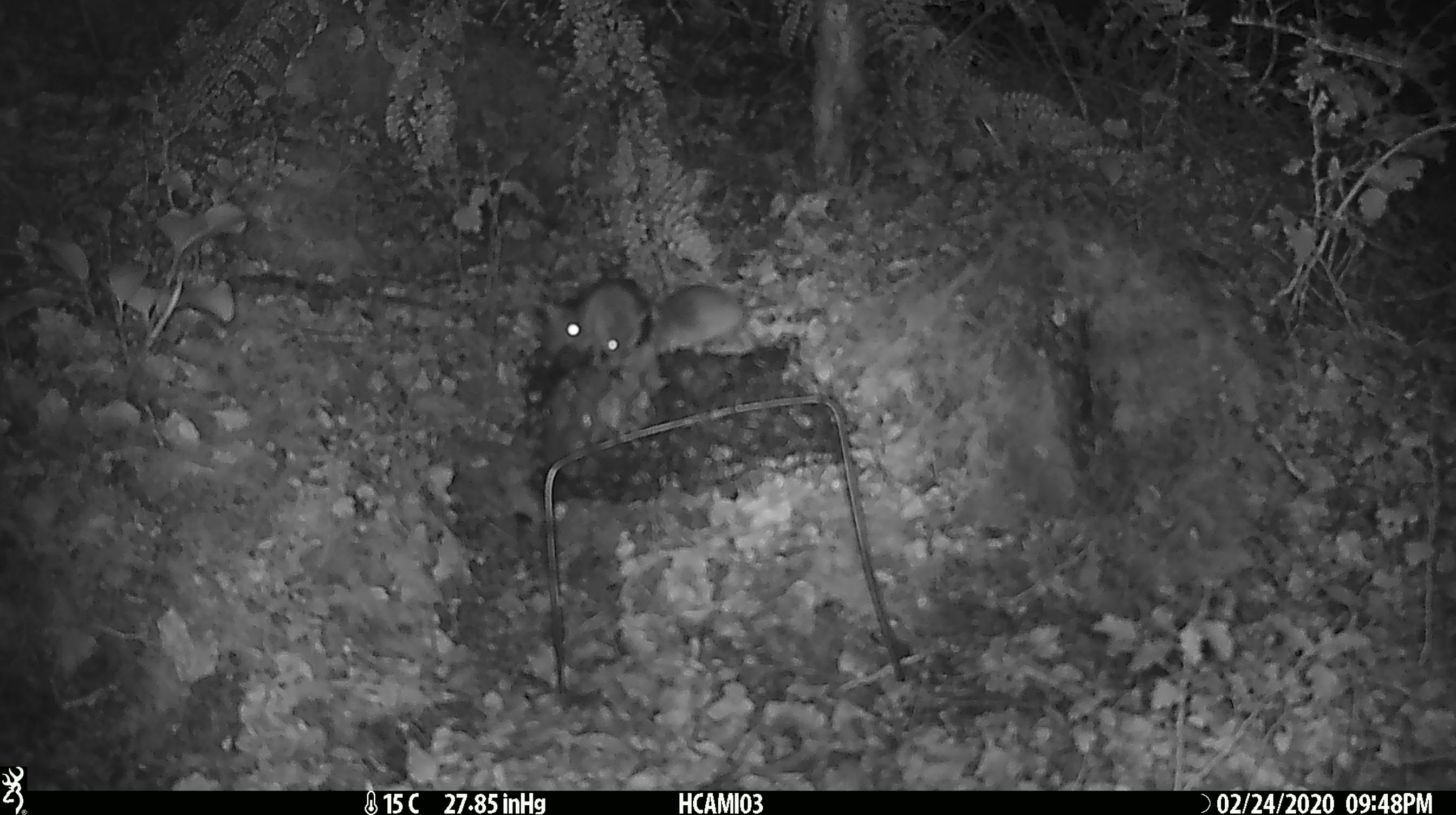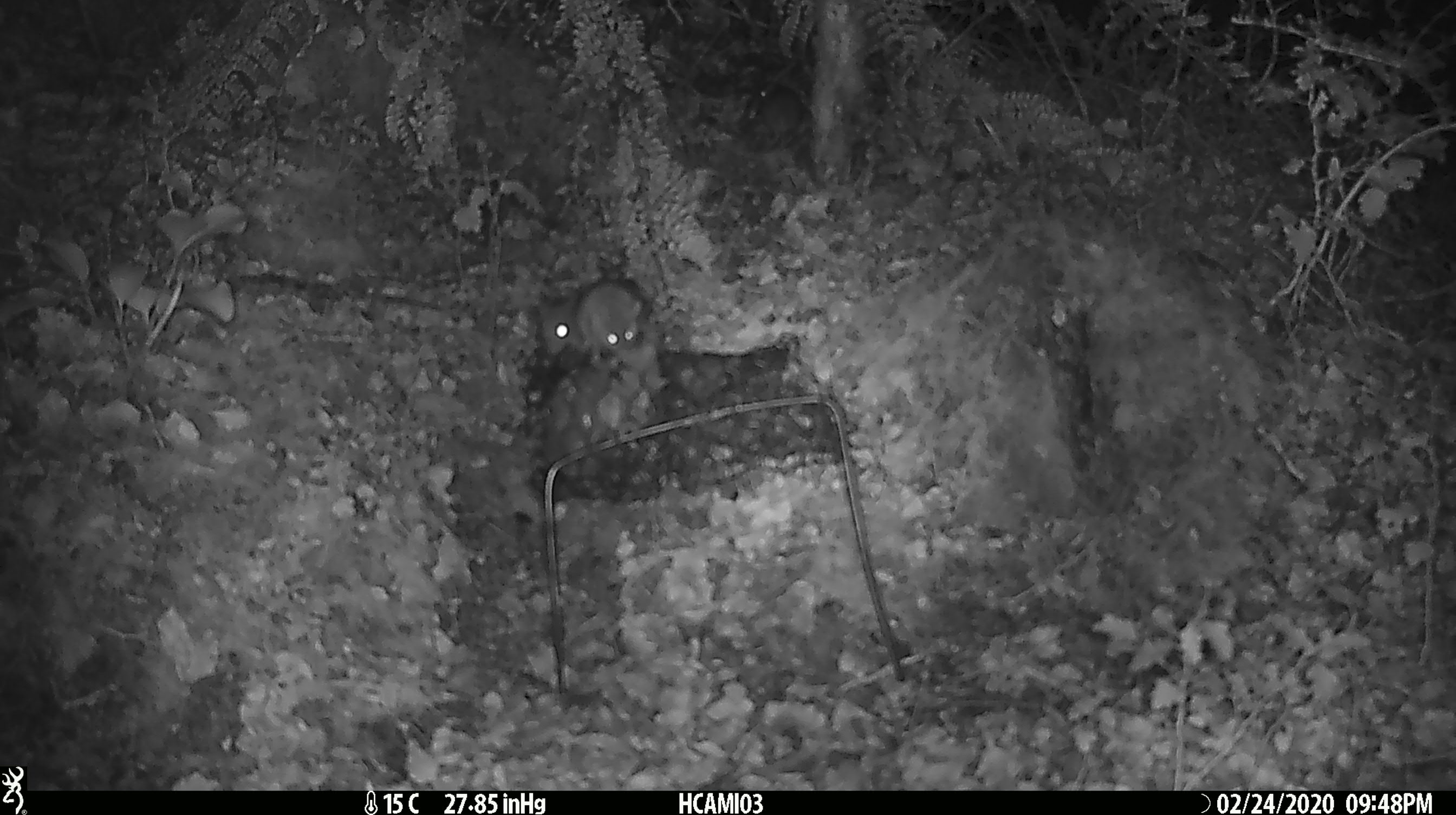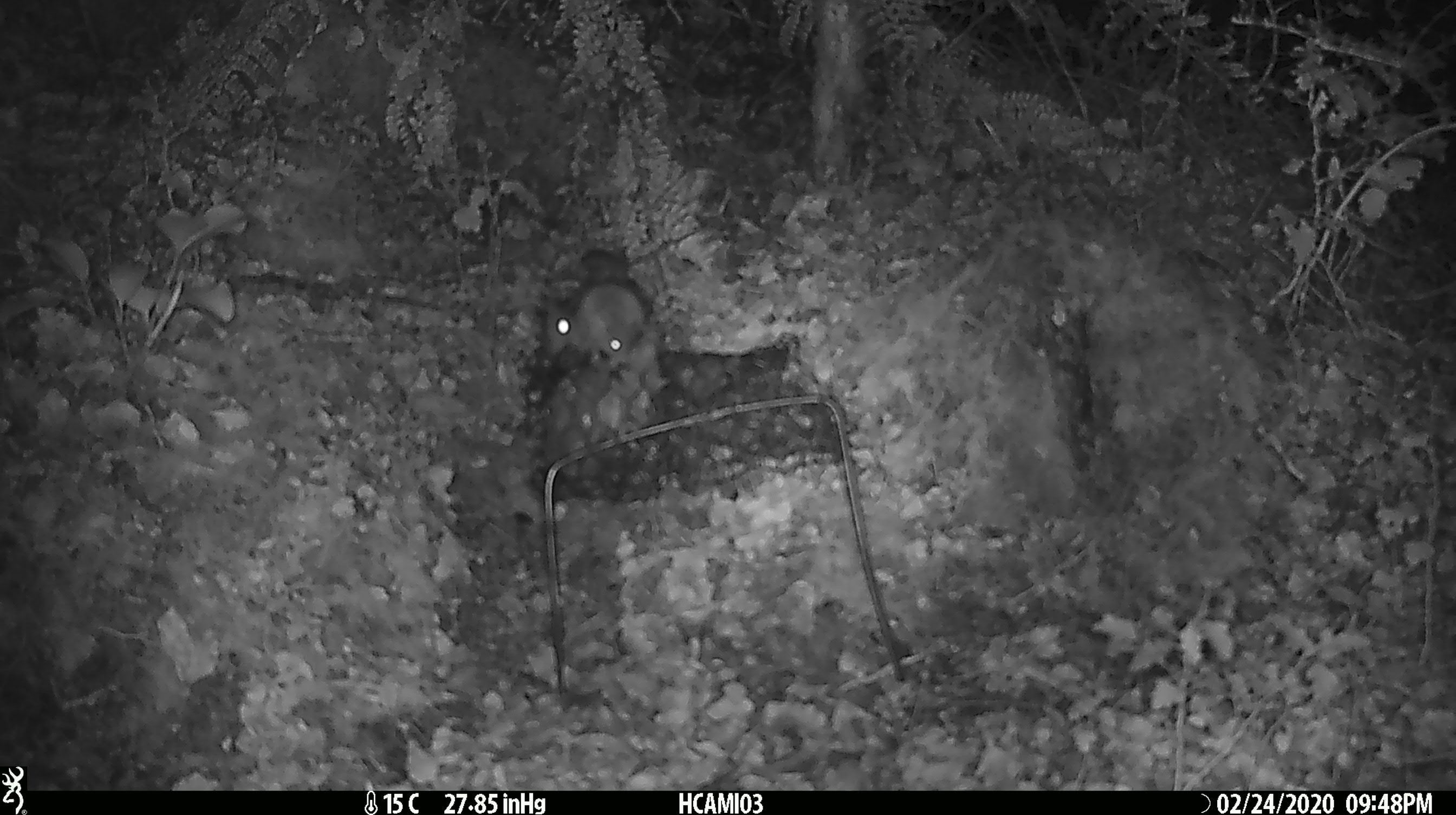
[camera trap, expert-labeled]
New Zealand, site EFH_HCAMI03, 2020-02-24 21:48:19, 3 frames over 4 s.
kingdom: Animalia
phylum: Chordata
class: Mammalia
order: Rodentia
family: Muridae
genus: Mus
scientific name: Mus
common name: mouse